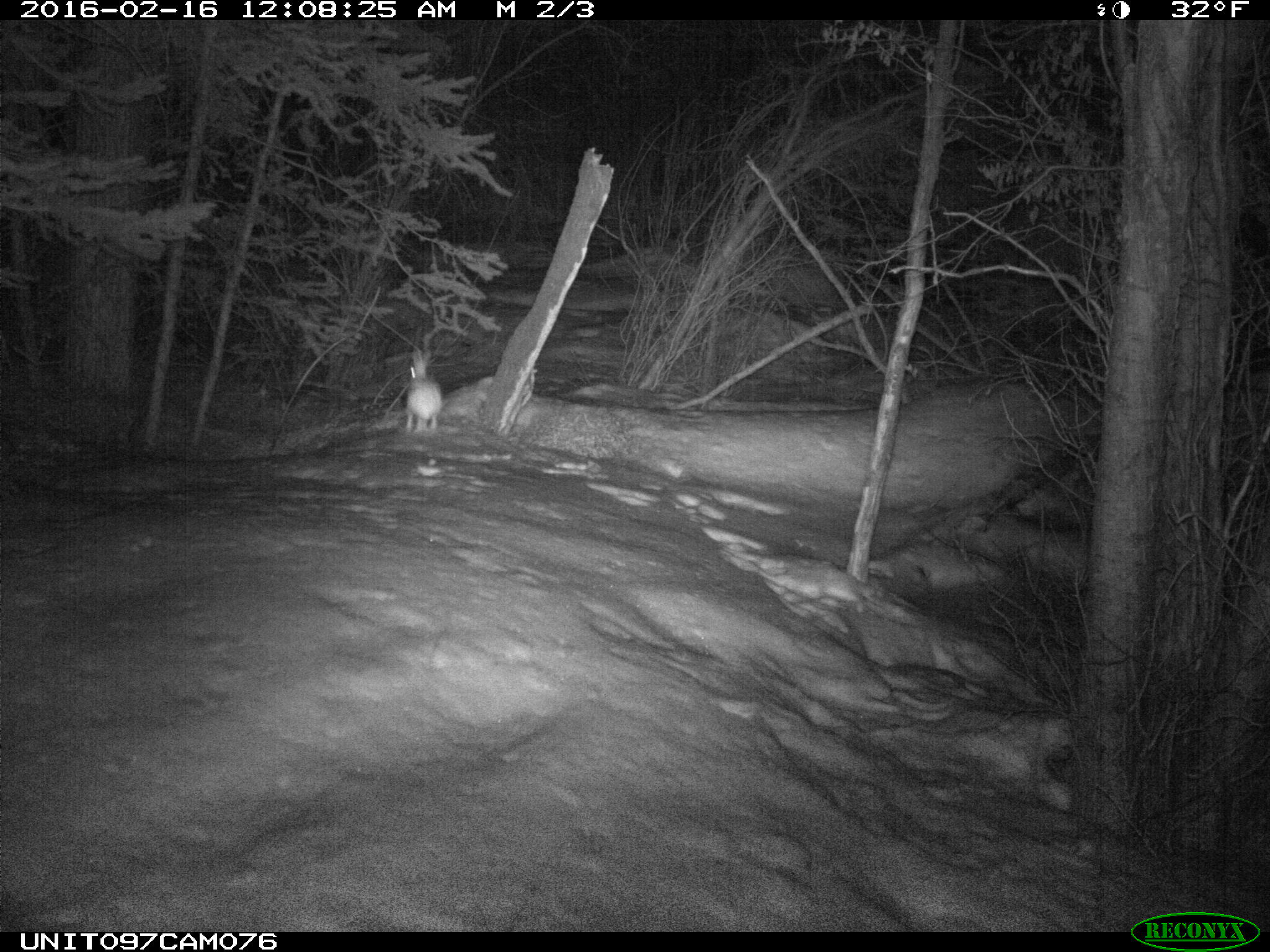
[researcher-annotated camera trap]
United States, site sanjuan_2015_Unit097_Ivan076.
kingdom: Animalia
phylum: Chordata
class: Mammalia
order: Lagomorpha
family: Leporidae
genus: Lepus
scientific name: Lepus americanus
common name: snowshoe hare